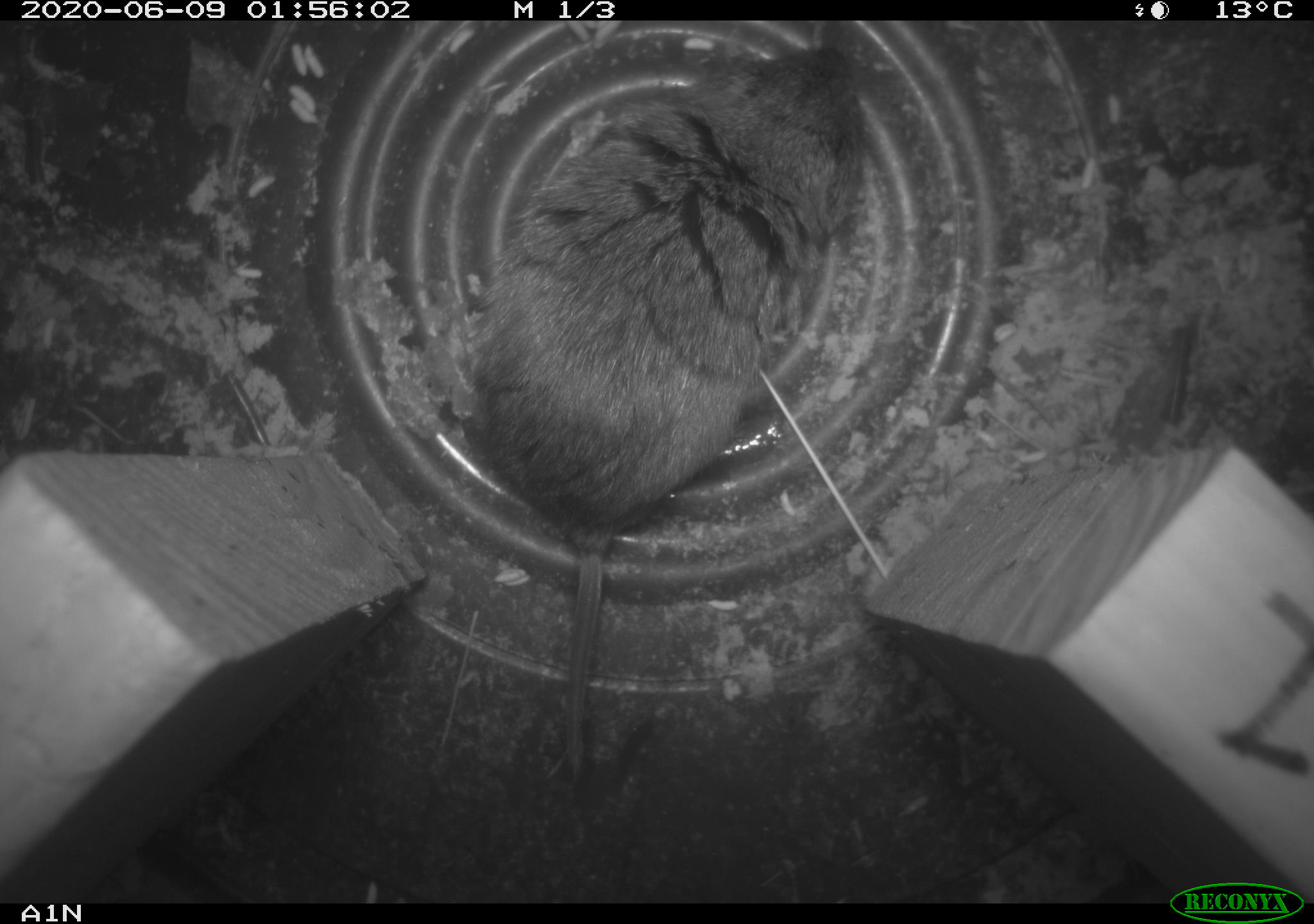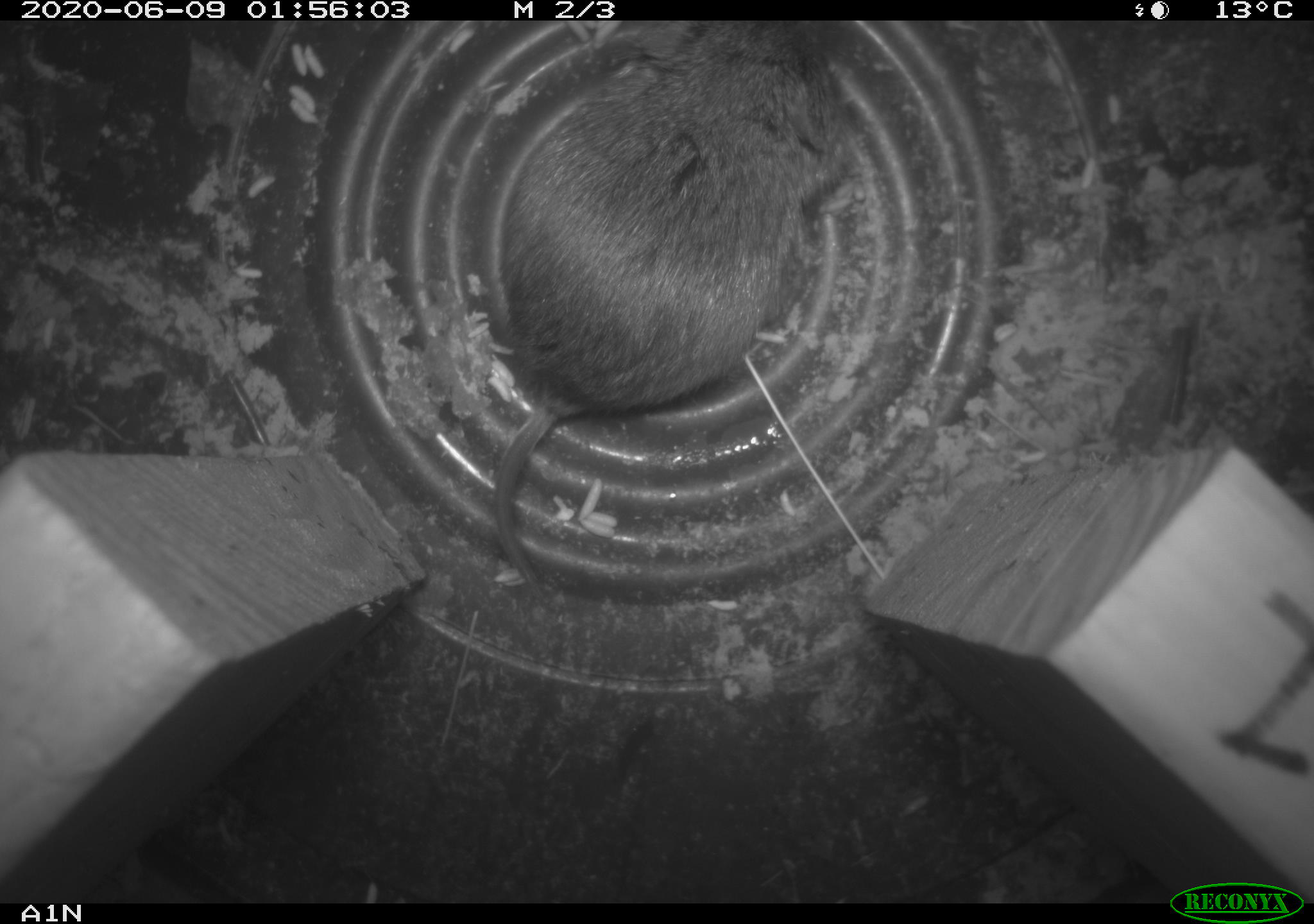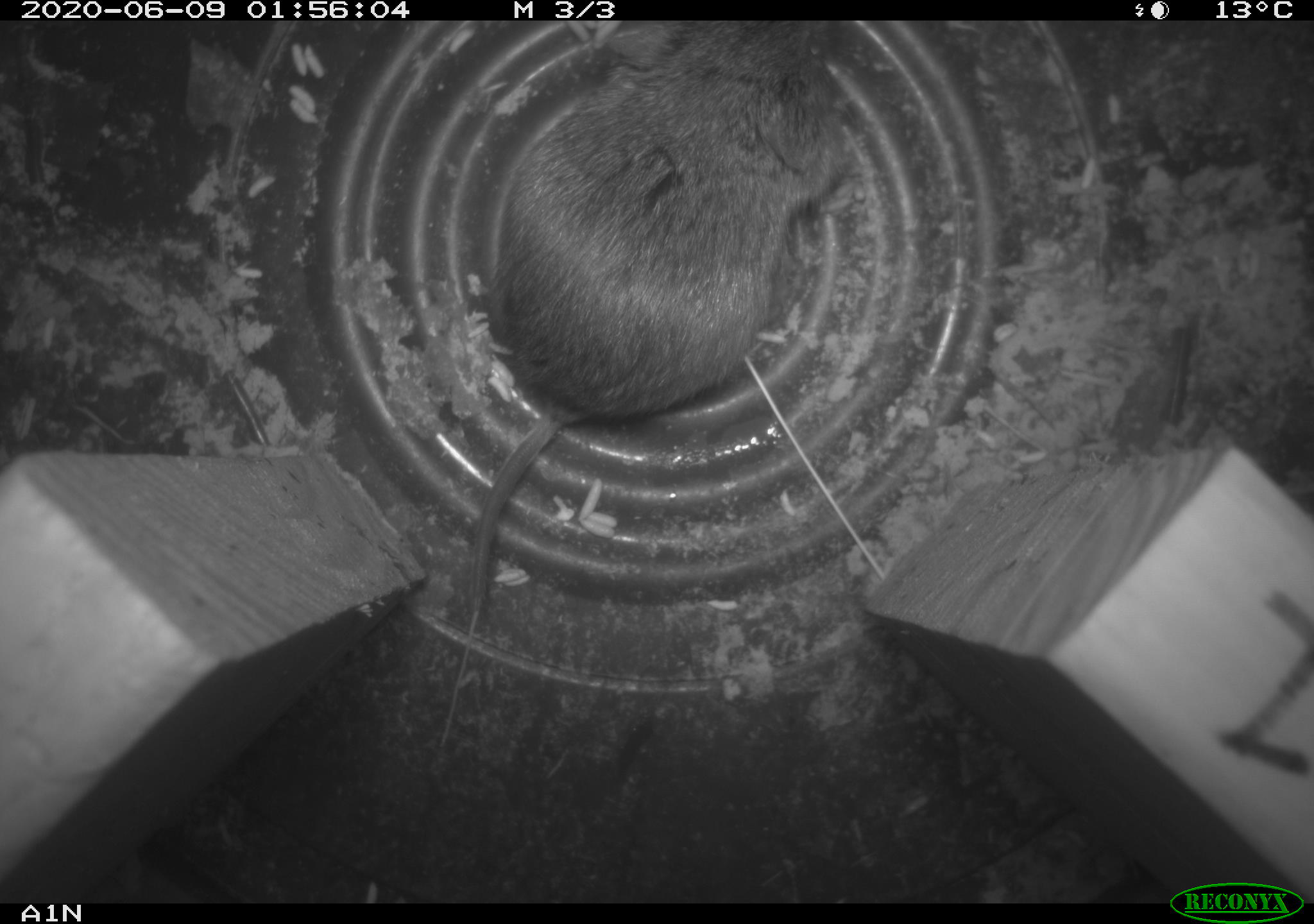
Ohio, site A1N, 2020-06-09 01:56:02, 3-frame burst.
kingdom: Animalia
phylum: Chordata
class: Mammalia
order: Rodentia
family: Cricetidae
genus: Microtus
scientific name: Microtus pennsylvanicus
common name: meadow vole